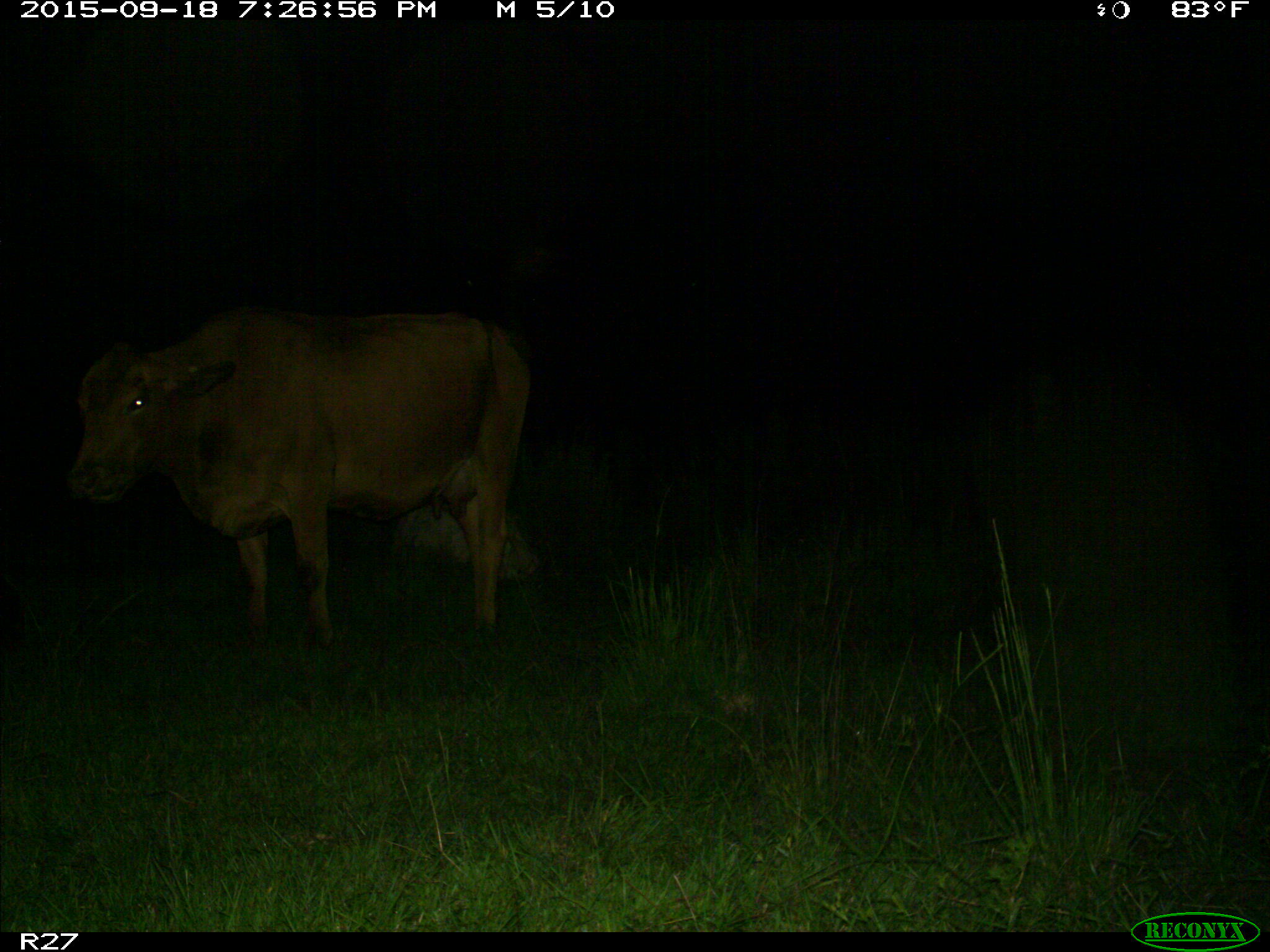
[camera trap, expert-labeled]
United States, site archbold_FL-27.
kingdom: Animalia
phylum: Chordata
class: Mammalia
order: Artiodactyla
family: Bovidae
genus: Bos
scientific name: Bos taurus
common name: domestic cow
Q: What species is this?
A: Bos taurus (domestic cow).